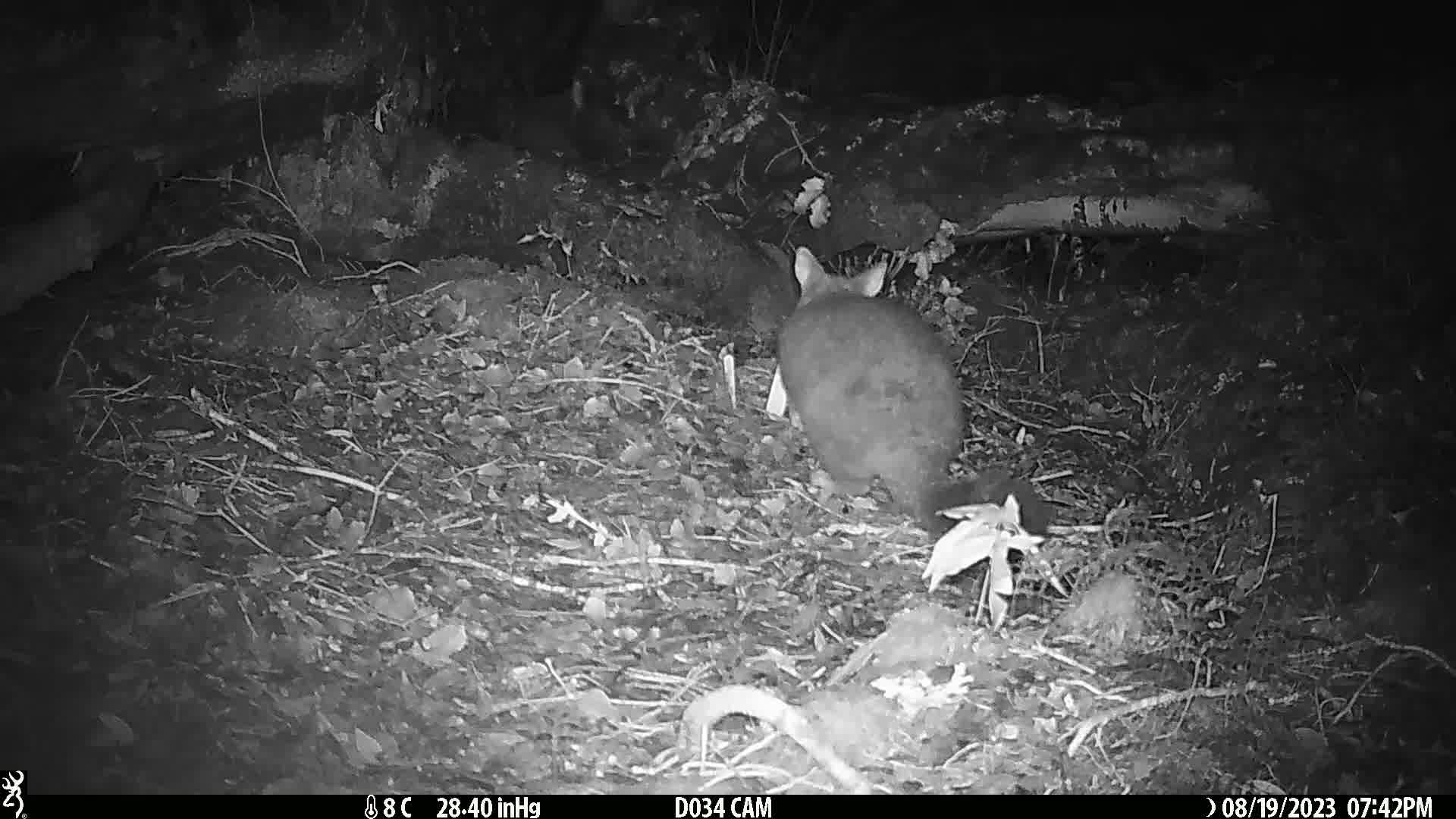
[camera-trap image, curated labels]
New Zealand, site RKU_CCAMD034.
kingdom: Animalia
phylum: Chordata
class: Mammalia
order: Diprotodontia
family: Phalangeridae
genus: Trichosurus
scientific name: Trichosurus vulpecula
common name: common brushtail possum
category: possum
Possum (common brushtail possum) (Trichosurus vulpecula).